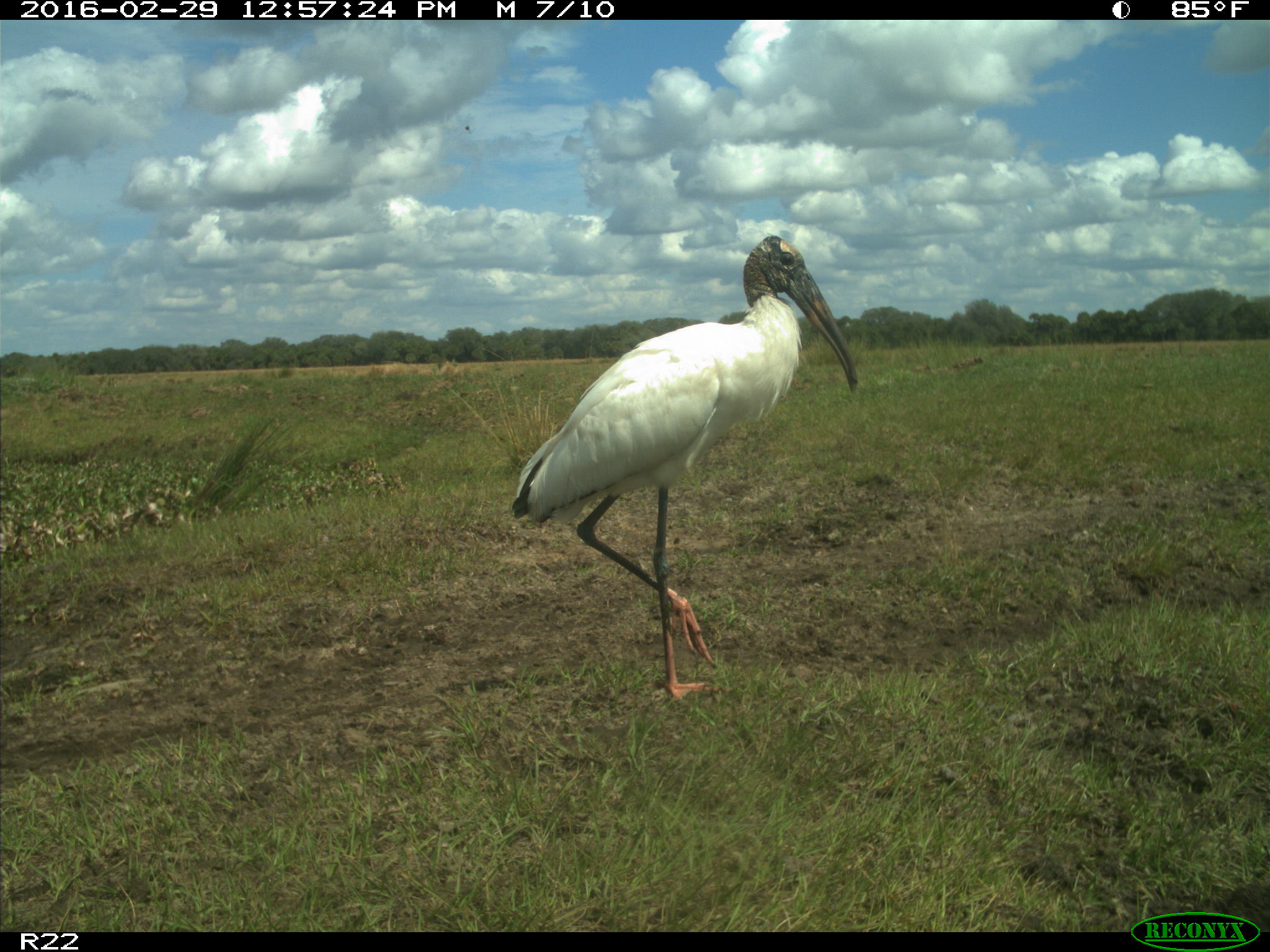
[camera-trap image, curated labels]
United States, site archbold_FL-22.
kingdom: Animalia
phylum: Chordata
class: Aves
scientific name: Aves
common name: birds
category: unidentified bird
Unidentified bird (birds) (Aves).